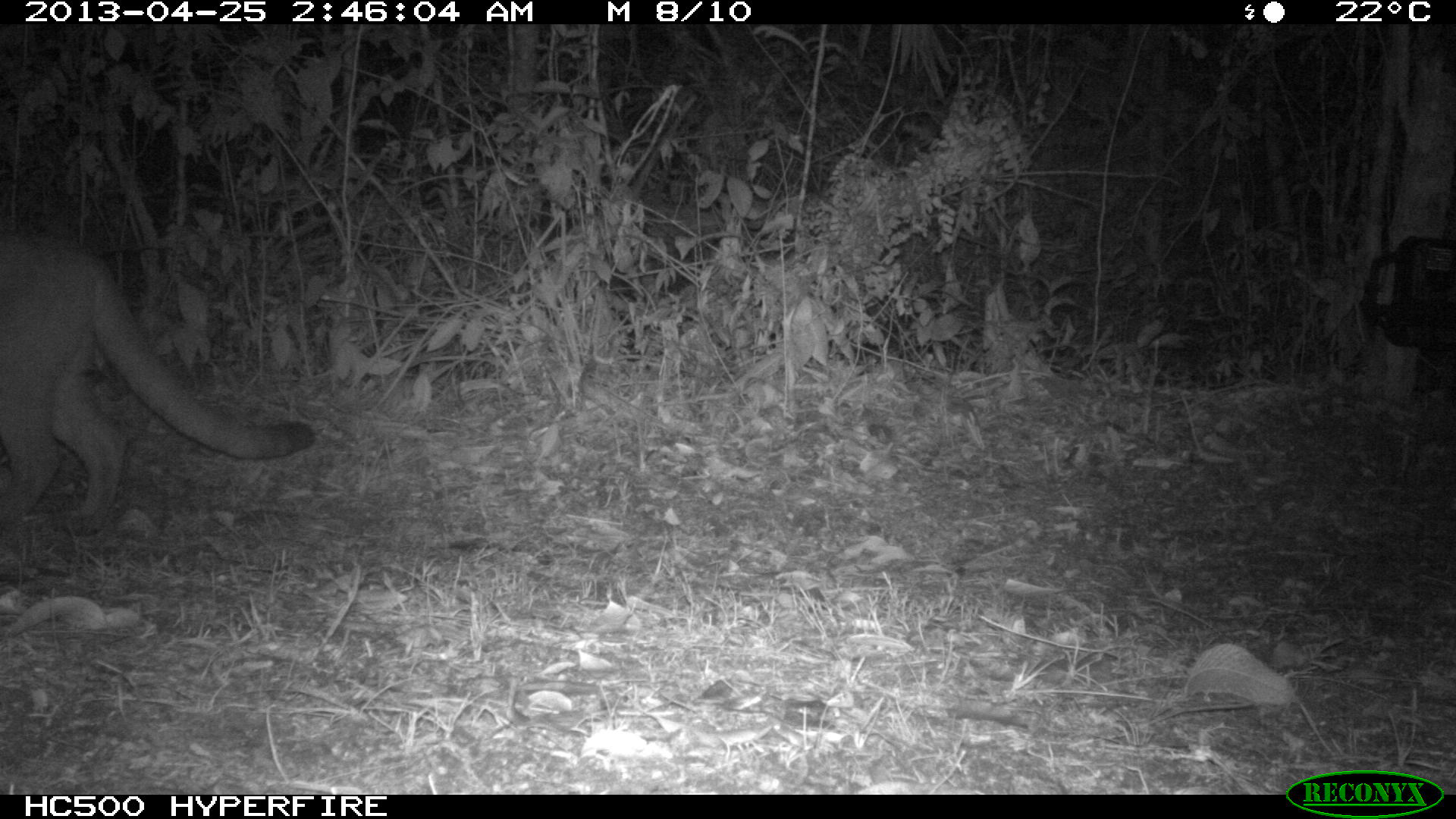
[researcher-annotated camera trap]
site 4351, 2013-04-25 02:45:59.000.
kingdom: Animalia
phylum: Chordata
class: Mammalia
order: Carnivora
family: Felidae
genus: Puma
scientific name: Puma concolor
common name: mountain lion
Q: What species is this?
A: Puma concolor (mountain lion).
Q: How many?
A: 1.